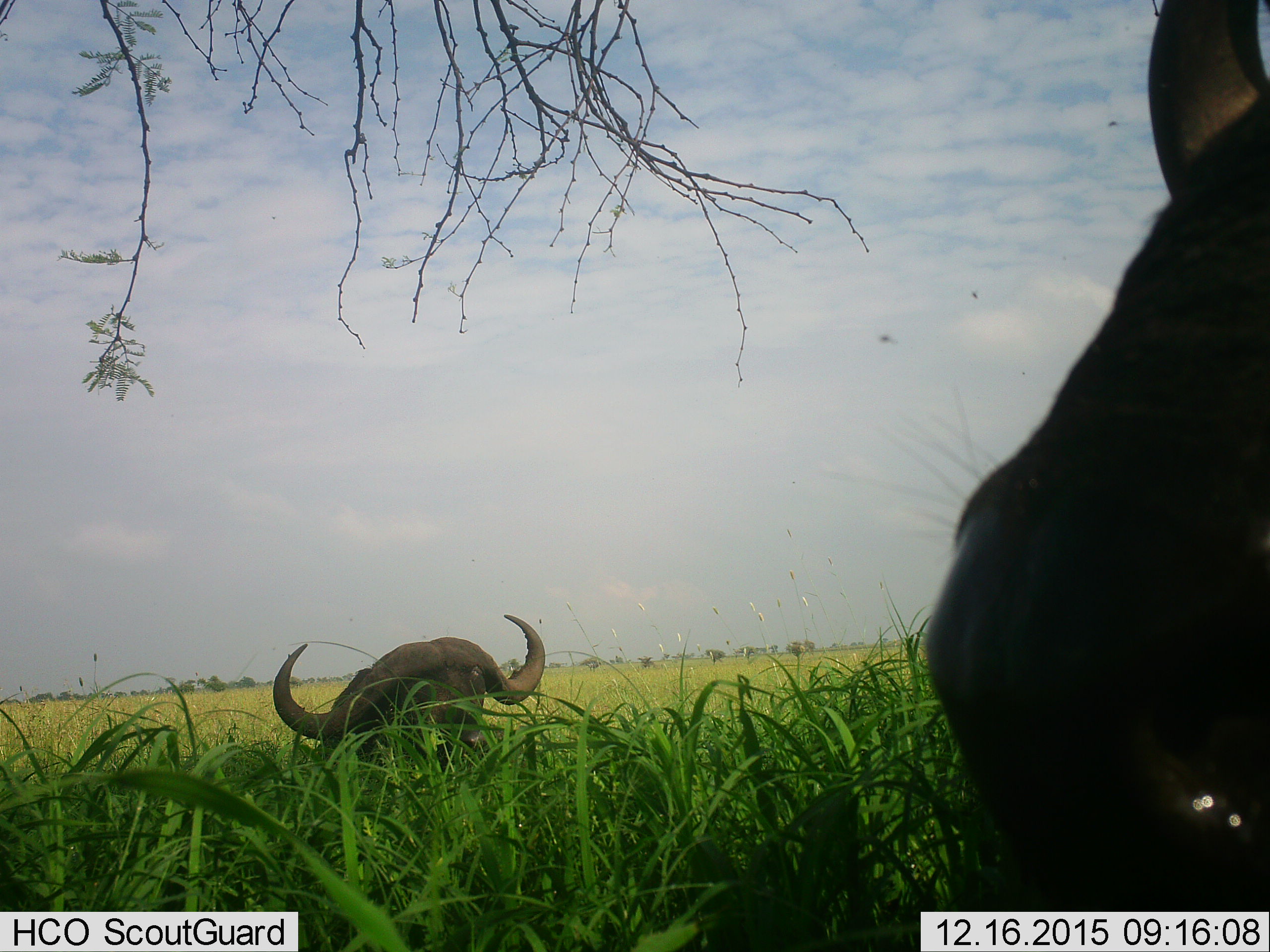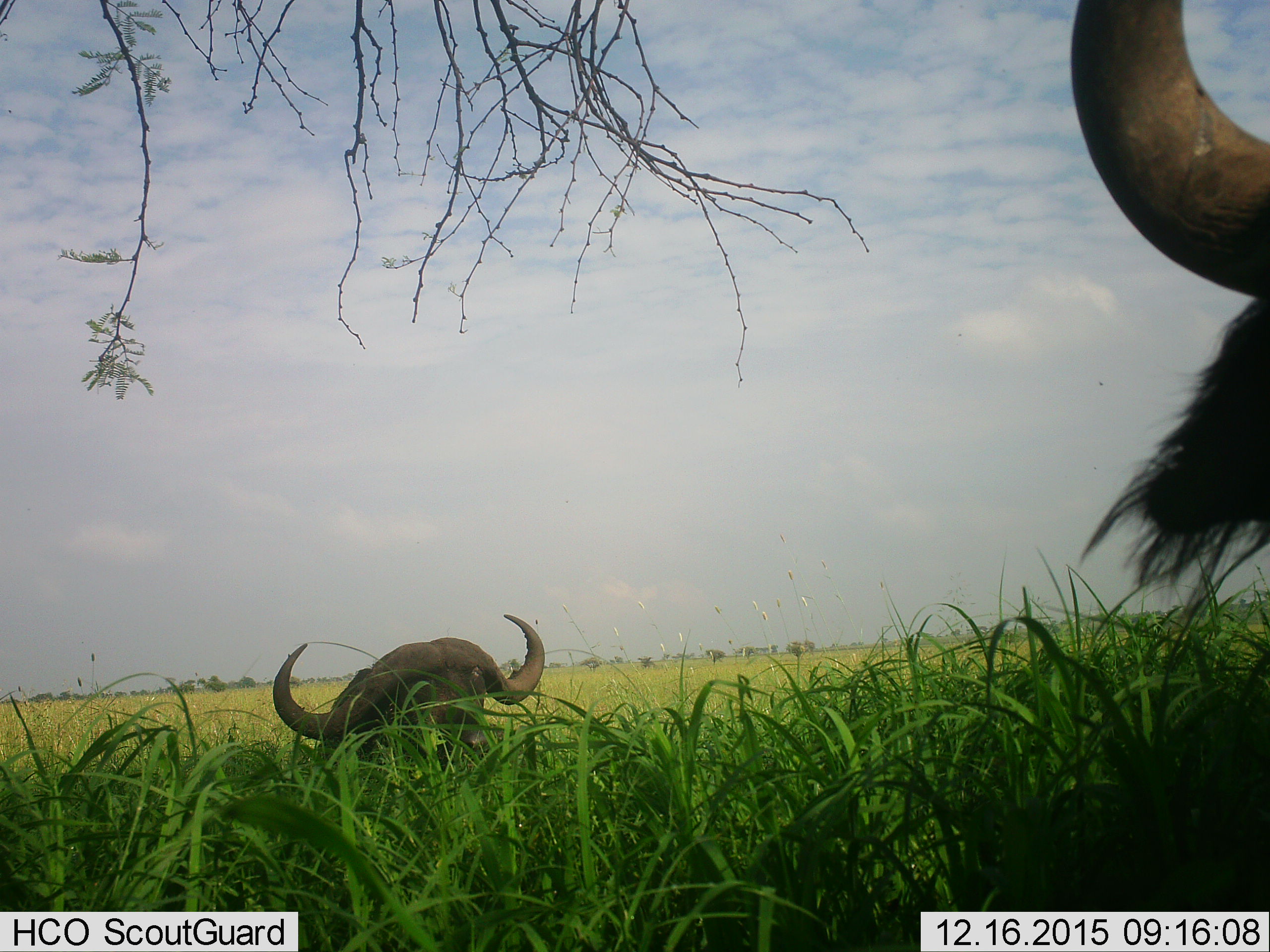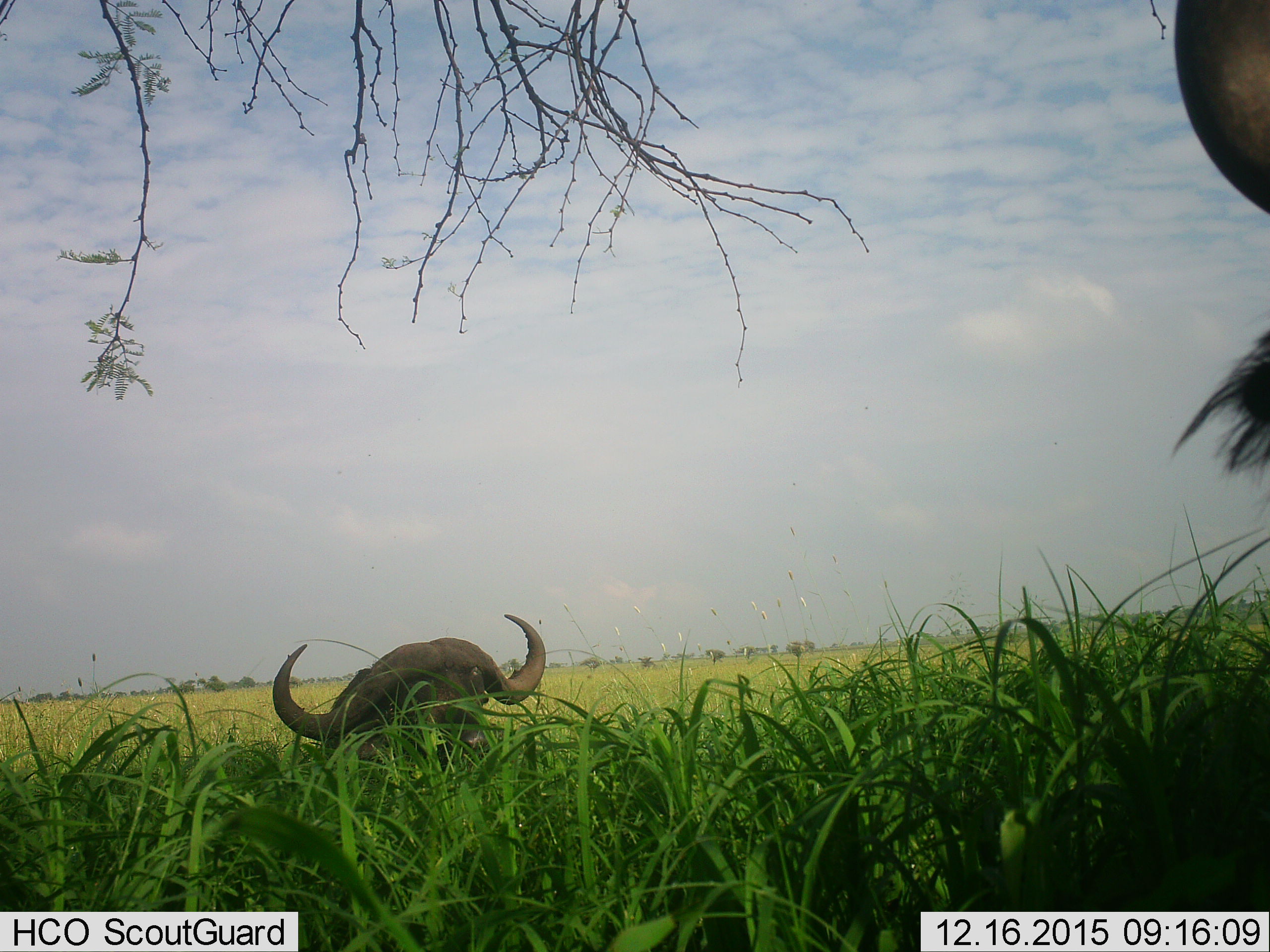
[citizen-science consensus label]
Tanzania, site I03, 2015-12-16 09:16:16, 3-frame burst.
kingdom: Animalia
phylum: Chordata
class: Mammalia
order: Artiodactyla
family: Bovidae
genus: Syncerus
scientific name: Syncerus caffer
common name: cape buffalo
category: buffalo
Buffalo (cape buffalo) (Syncerus caffer), count 2. Behavior (volunteer vote fractions): standing 70%, resting 50%, moving 20%, interacting 0%. Young present (vote fraction): 0%. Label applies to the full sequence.